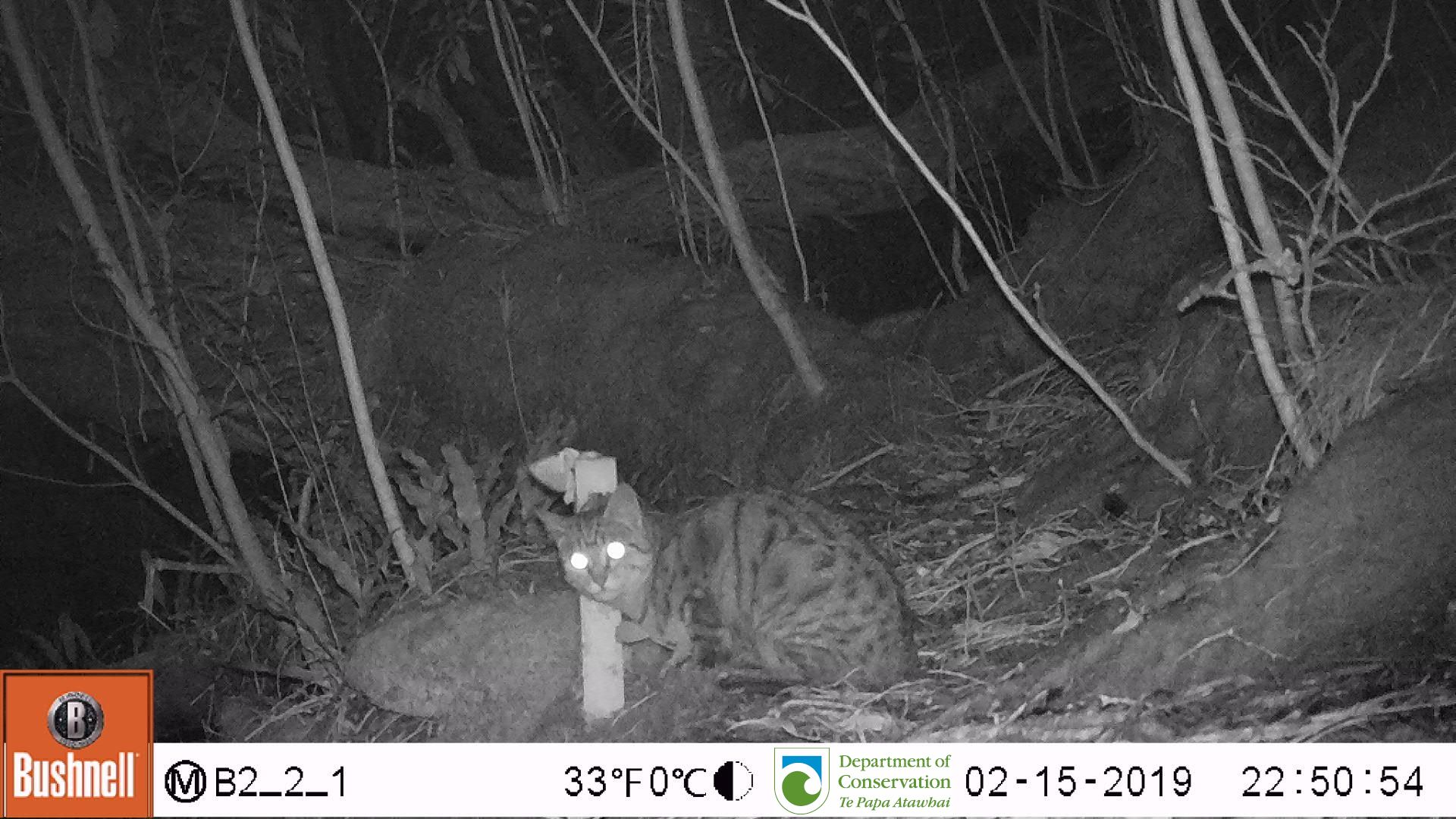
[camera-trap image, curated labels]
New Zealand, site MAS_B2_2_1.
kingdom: Animalia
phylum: Chordata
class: Mammalia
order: Carnivora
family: Felidae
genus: Felis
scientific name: Felis catus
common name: domestic cat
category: cat